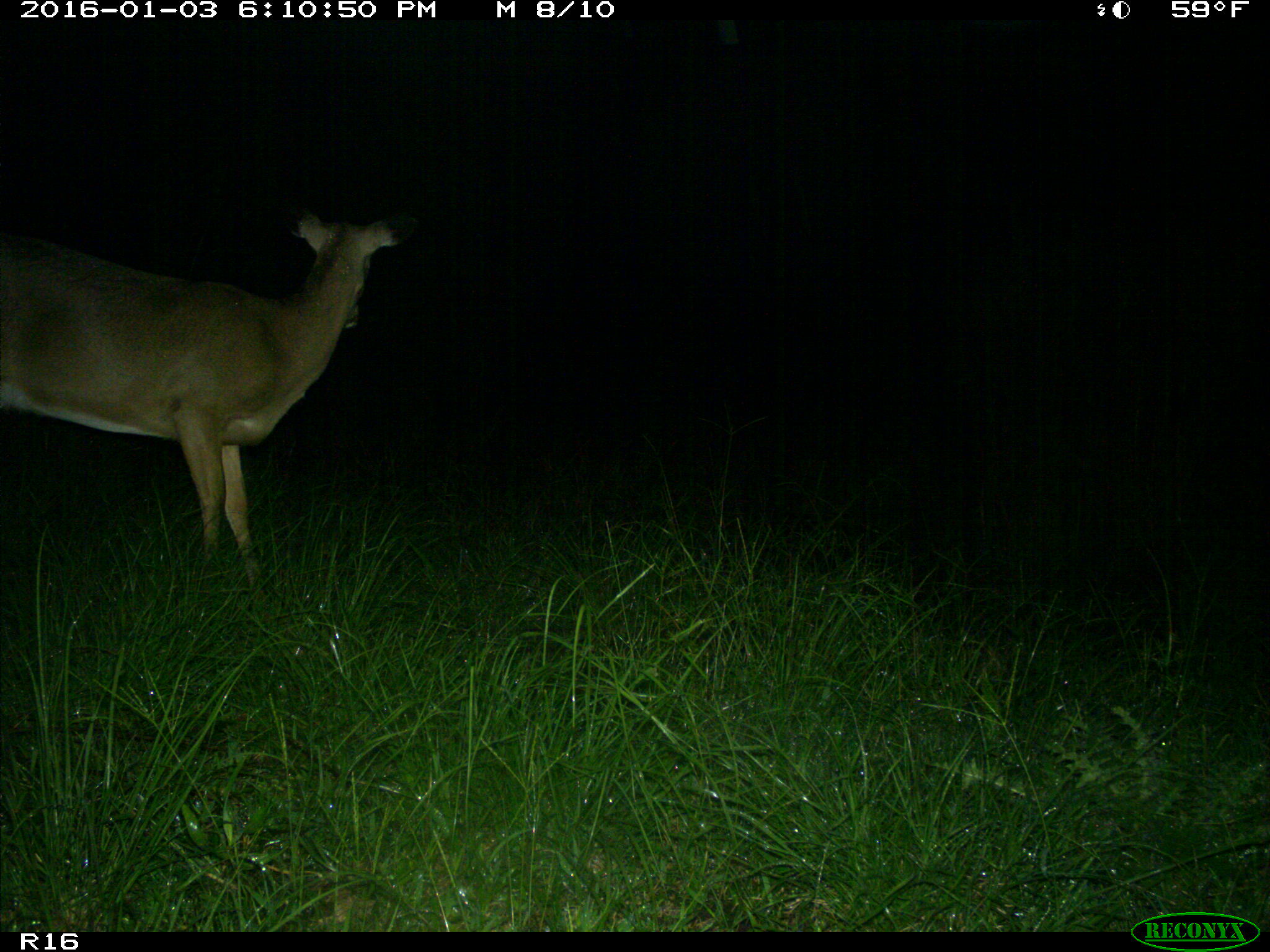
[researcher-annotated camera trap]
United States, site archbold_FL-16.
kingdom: Animalia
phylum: Chordata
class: Mammalia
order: Artiodactyla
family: Cervidae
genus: Odocoileus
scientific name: Odocoileus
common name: deer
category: unidentified deer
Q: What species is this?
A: Unidentified deer (deer) (Odocoileus).